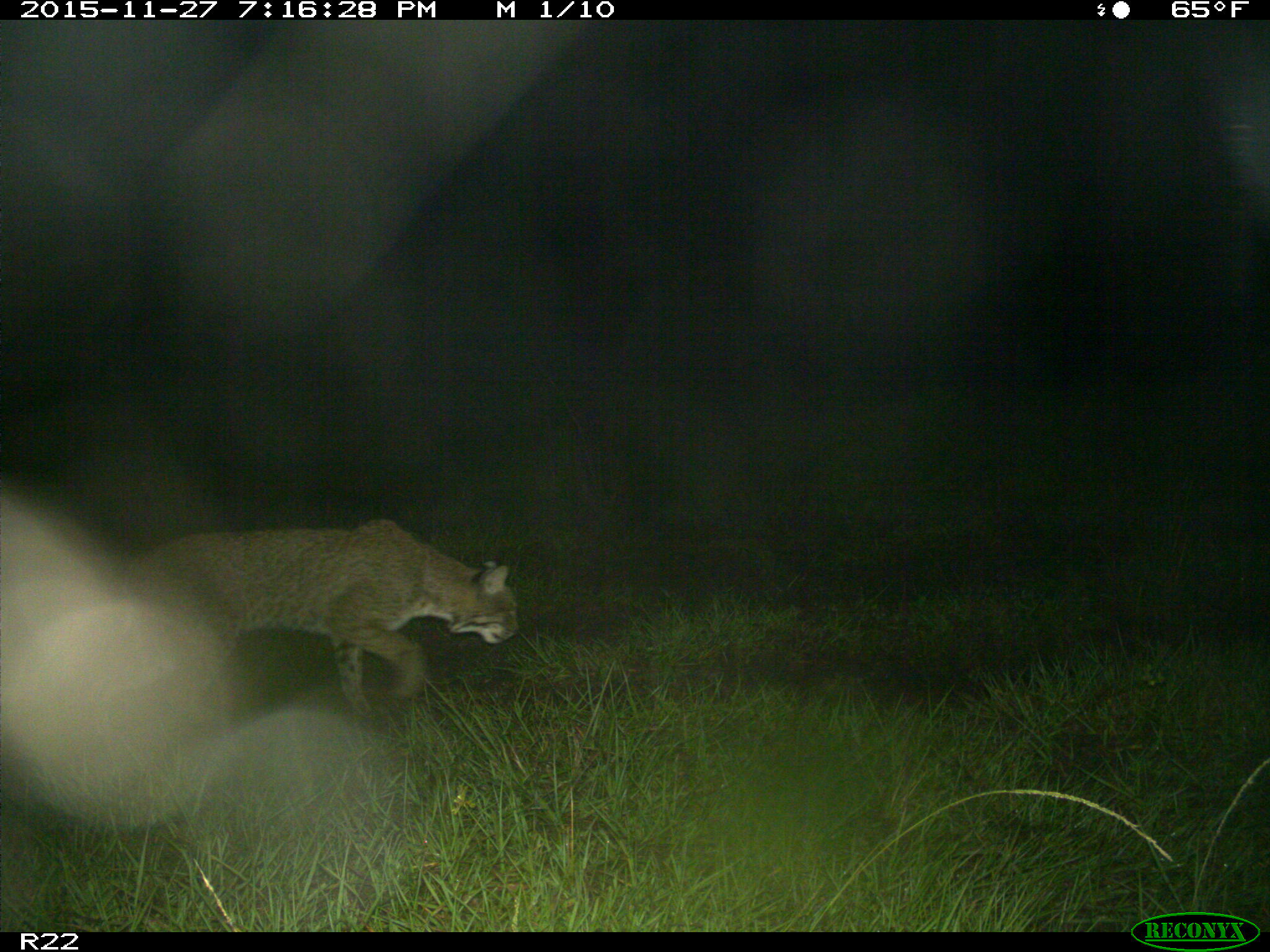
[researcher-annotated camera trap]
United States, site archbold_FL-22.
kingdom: Animalia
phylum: Chordata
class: Mammalia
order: Carnivora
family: Felidae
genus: Lynx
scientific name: Lynx rufus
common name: bobcat